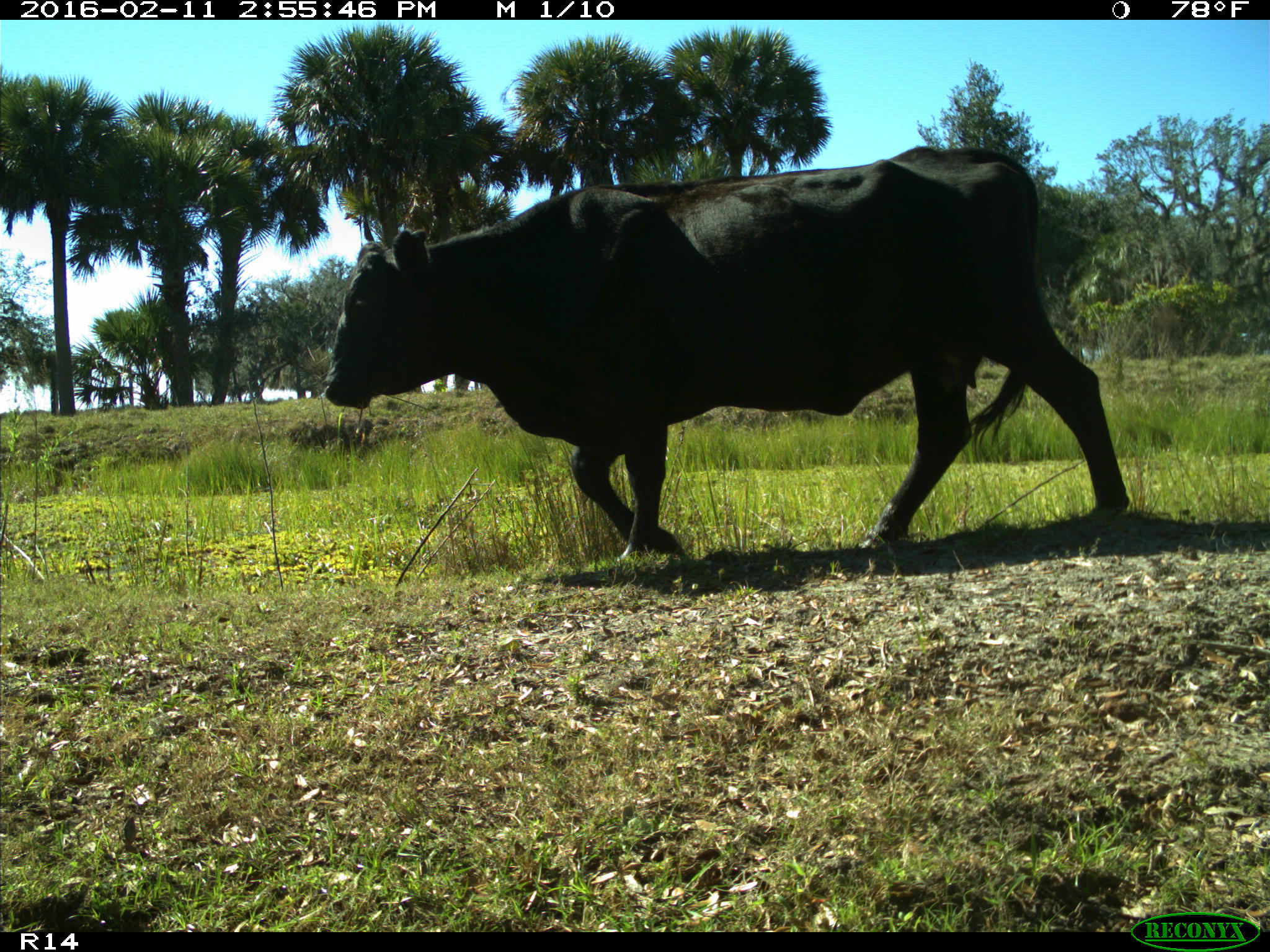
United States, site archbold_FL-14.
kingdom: Animalia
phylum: Chordata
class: Mammalia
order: Artiodactyla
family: Bovidae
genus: Bos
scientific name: Bos taurus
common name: domestic cow